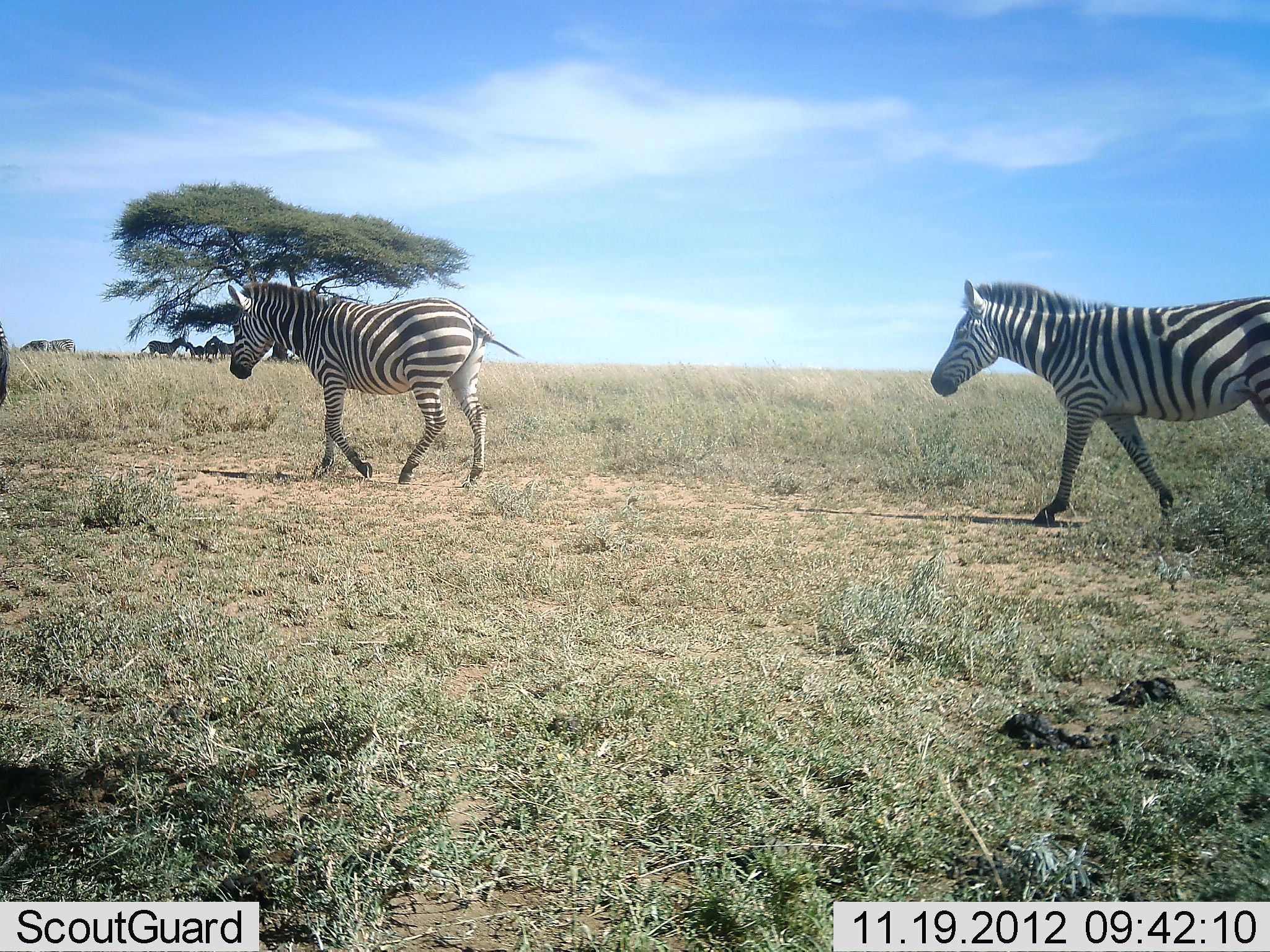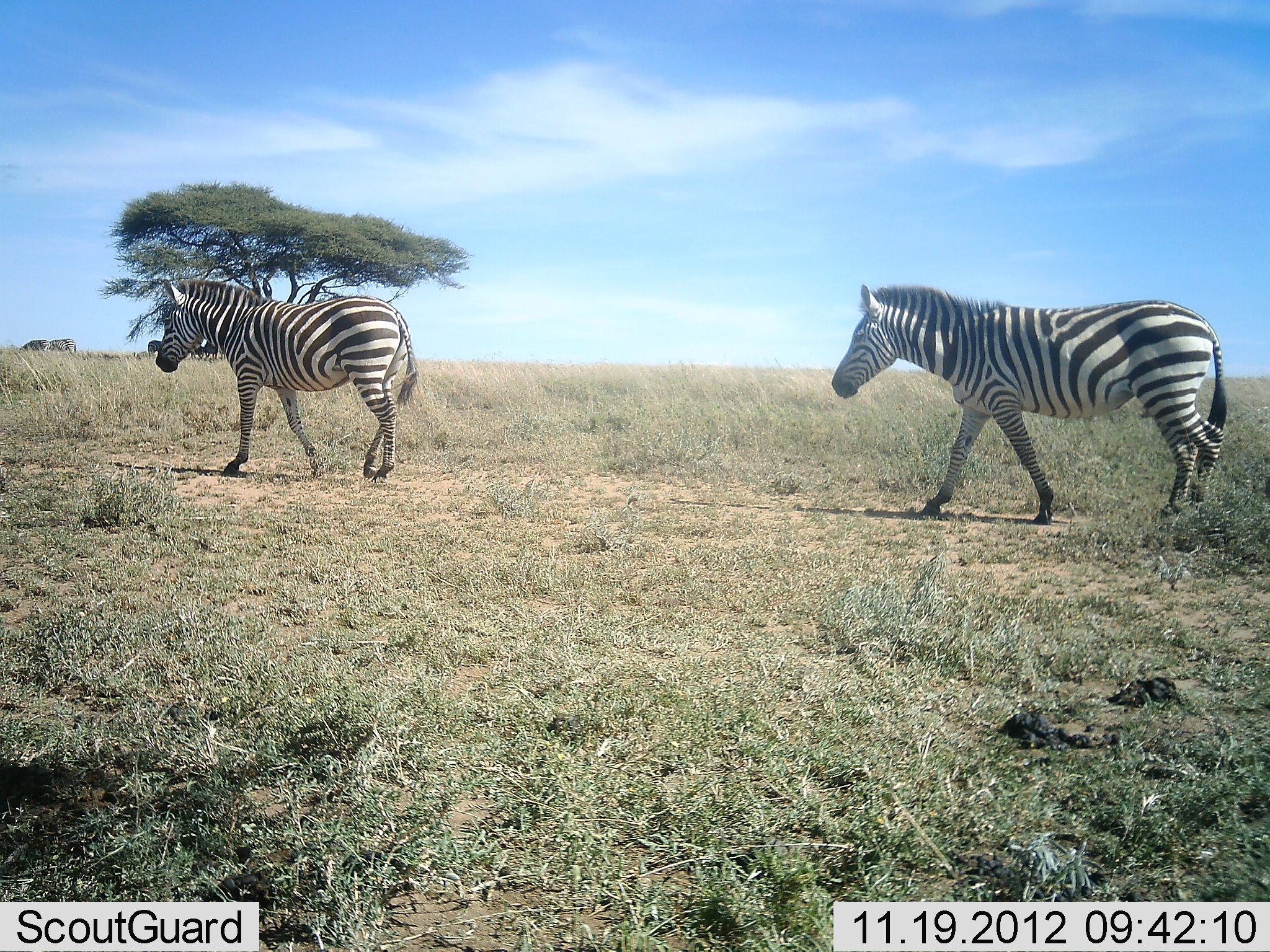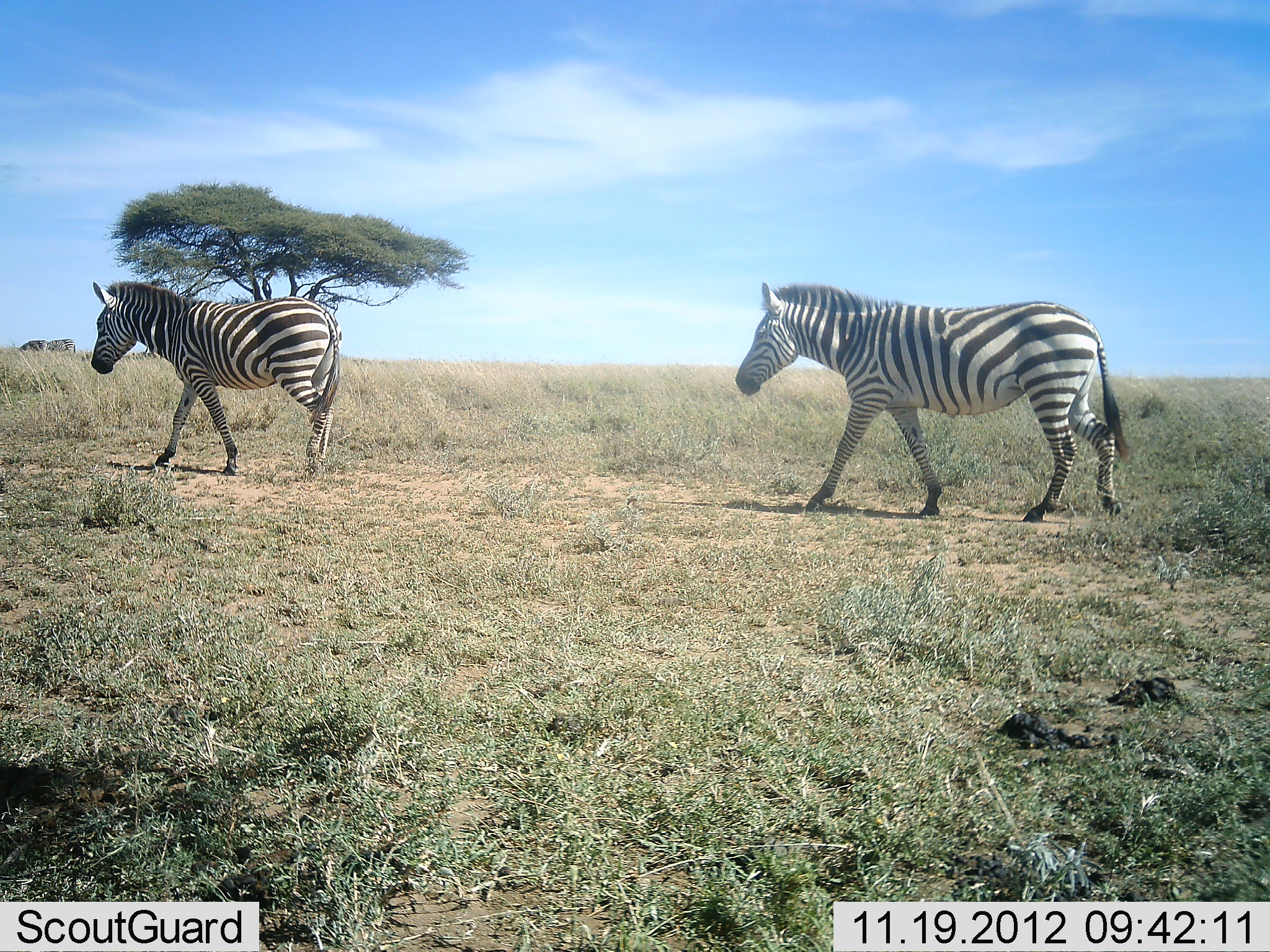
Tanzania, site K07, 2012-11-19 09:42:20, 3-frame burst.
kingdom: Animalia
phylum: Chordata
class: Mammalia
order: Perissodactyla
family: Equidae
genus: Equus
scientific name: Equus quagga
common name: plains zebra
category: zebra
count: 2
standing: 10%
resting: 0%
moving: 100%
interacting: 0%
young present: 0%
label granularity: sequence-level